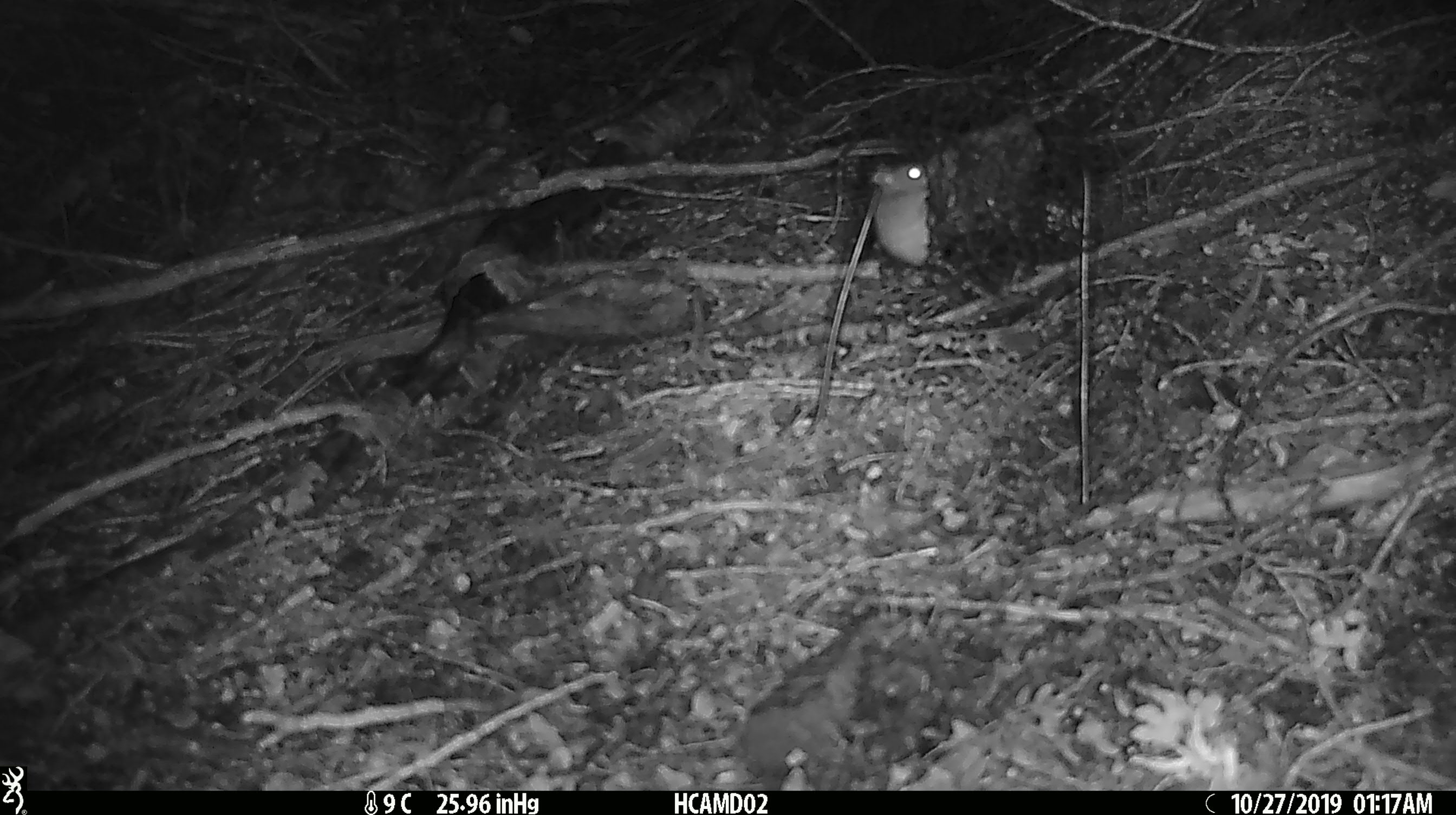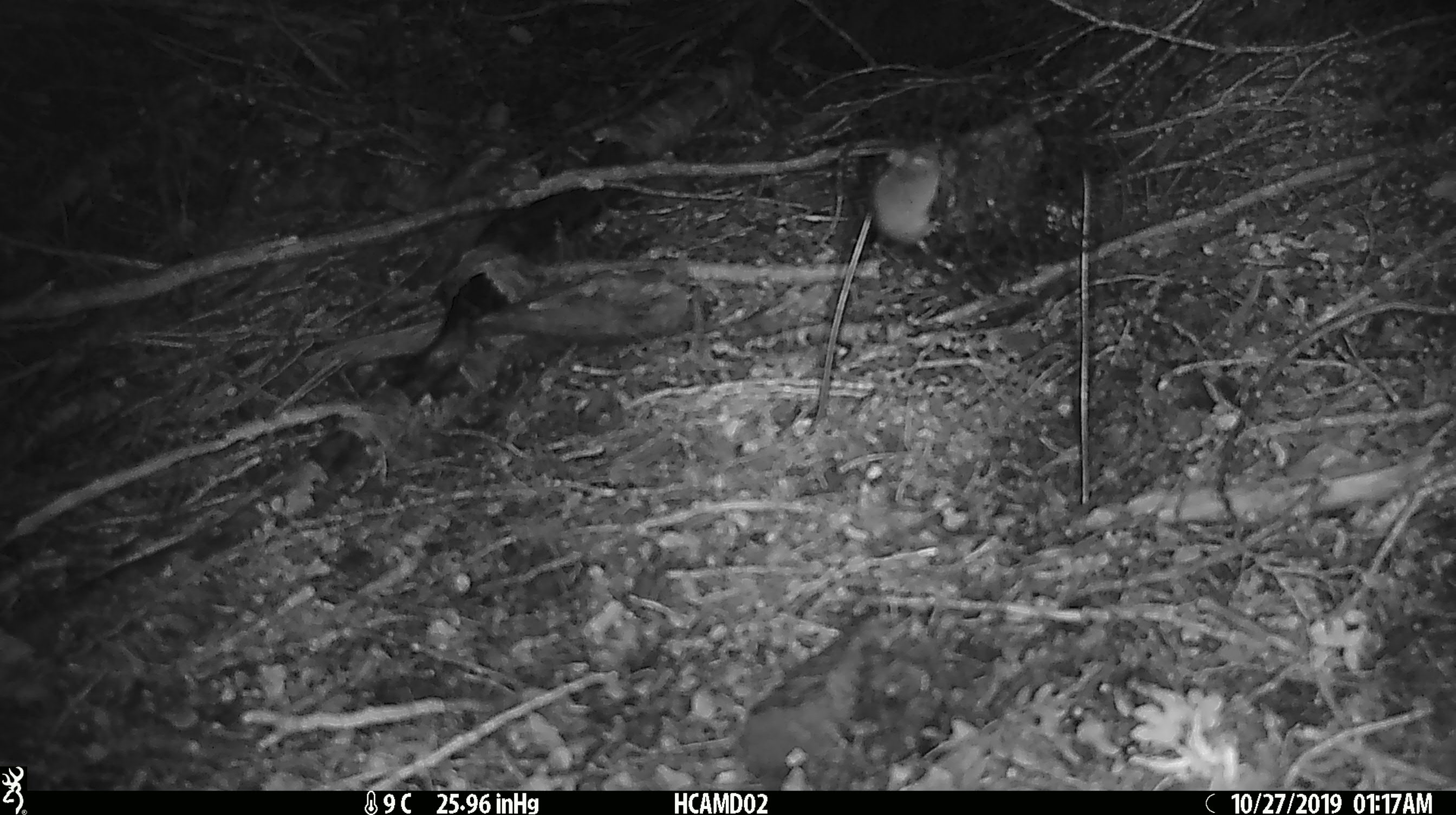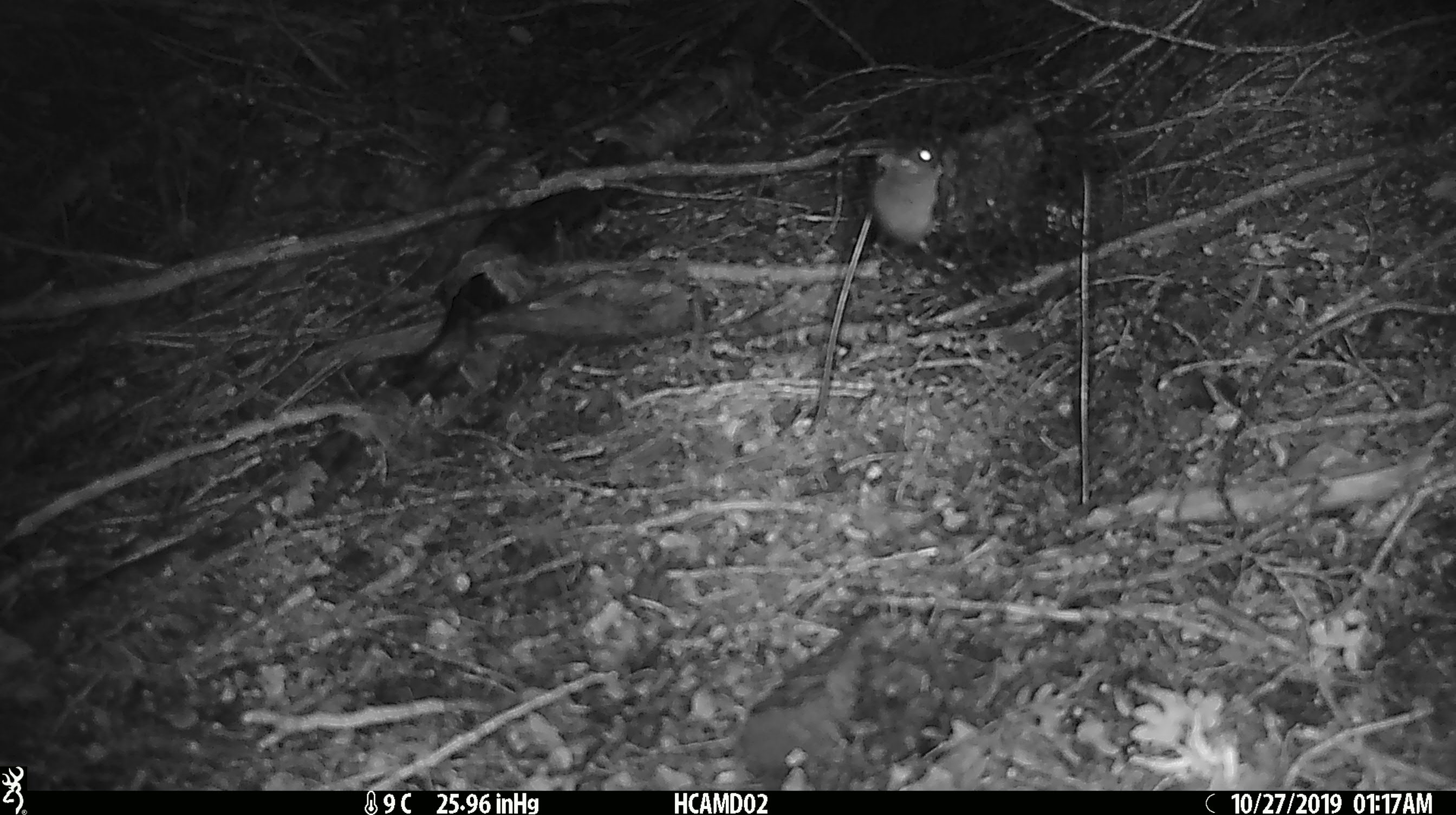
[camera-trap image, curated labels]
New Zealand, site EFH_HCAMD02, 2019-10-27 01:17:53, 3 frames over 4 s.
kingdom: Animalia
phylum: Chordata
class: Mammalia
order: Rodentia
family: Muridae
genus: Mus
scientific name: Mus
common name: mouse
Mouse (Mus).